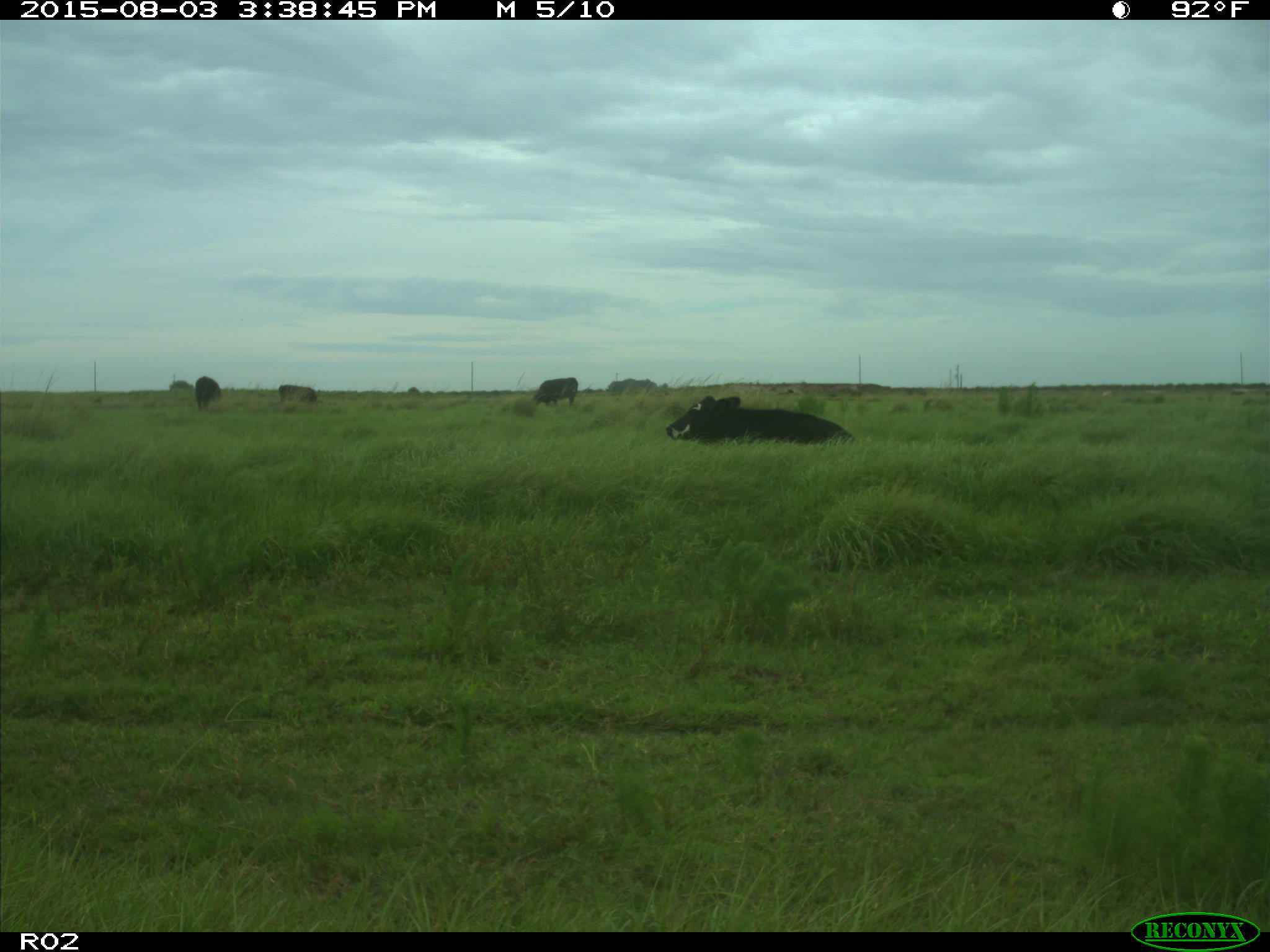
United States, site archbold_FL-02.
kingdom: Animalia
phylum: Chordata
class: Mammalia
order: Artiodactyla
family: Bovidae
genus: Bos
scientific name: Bos taurus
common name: domestic cow